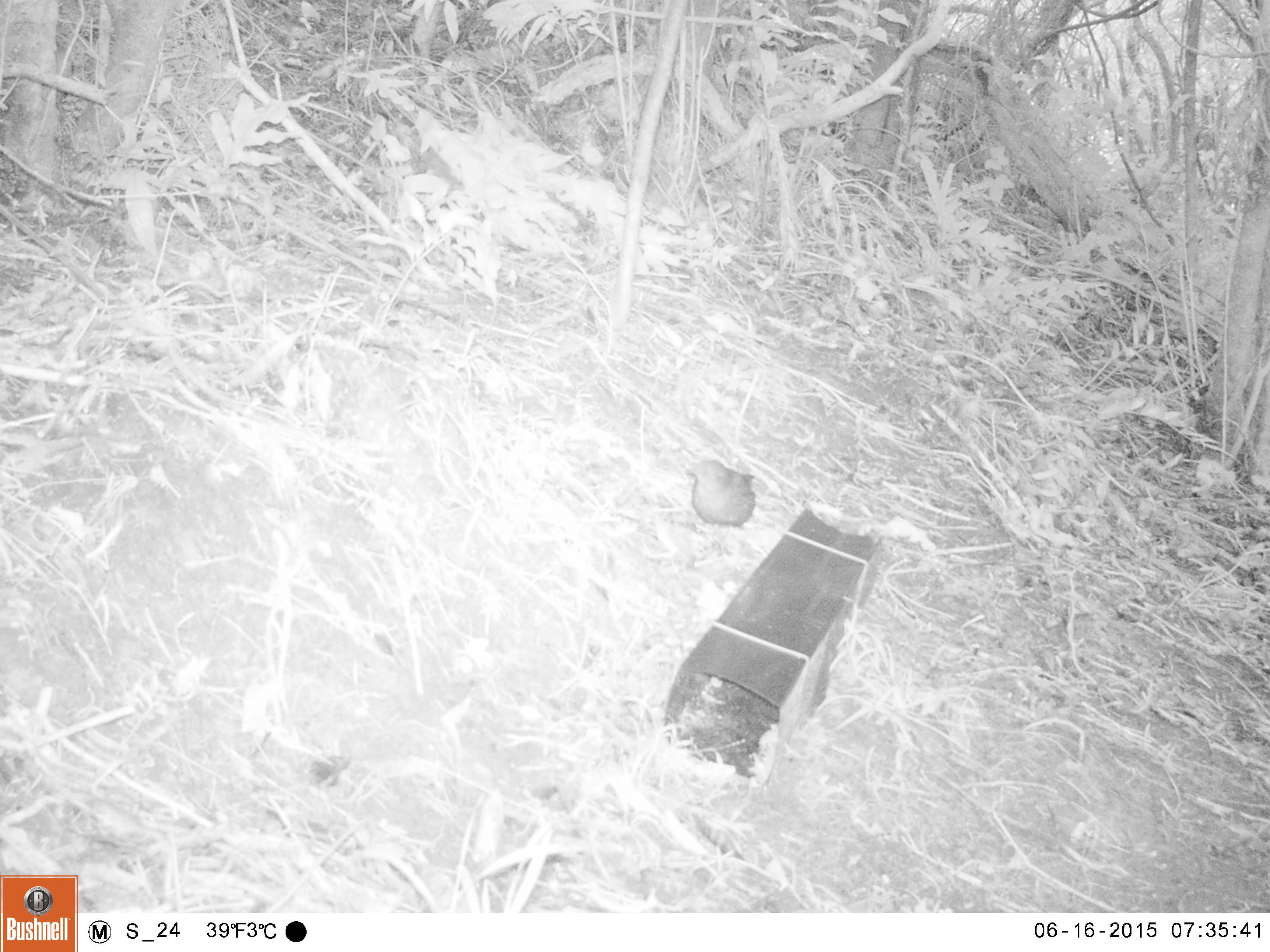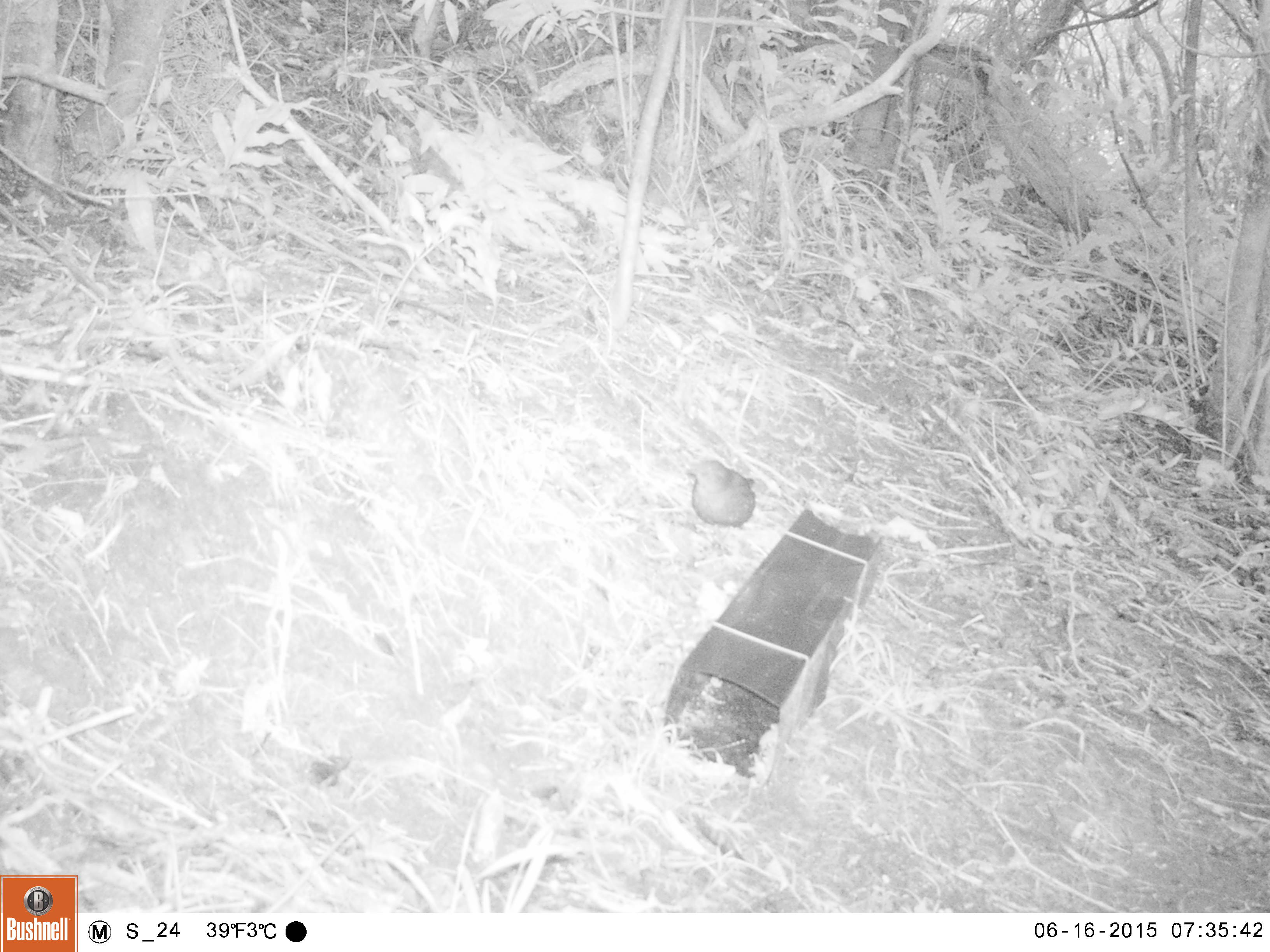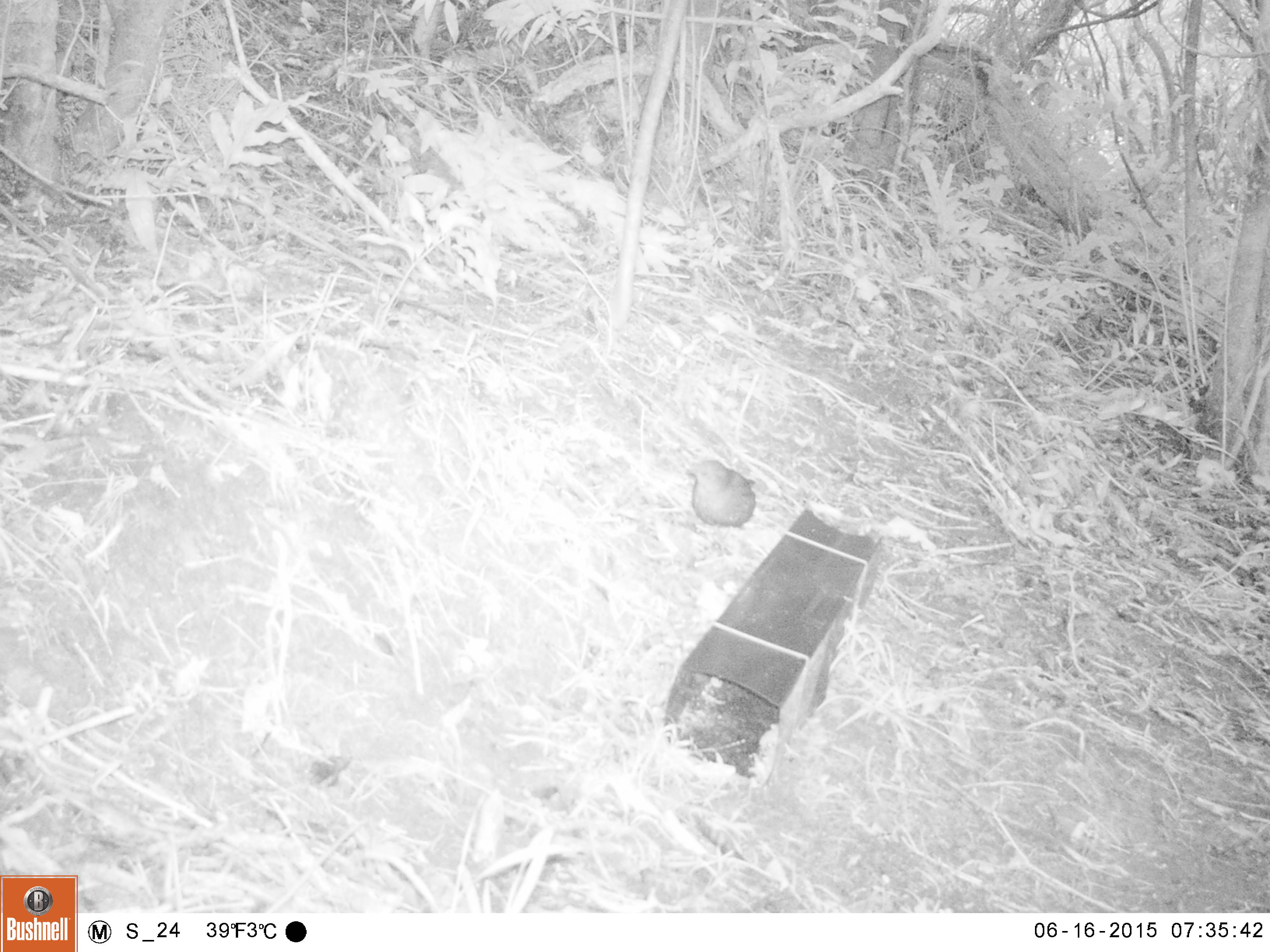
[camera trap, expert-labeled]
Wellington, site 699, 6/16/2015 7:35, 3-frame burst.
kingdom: Animalia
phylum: Chordata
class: Aves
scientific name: Aves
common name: bird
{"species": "bird (Aves)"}